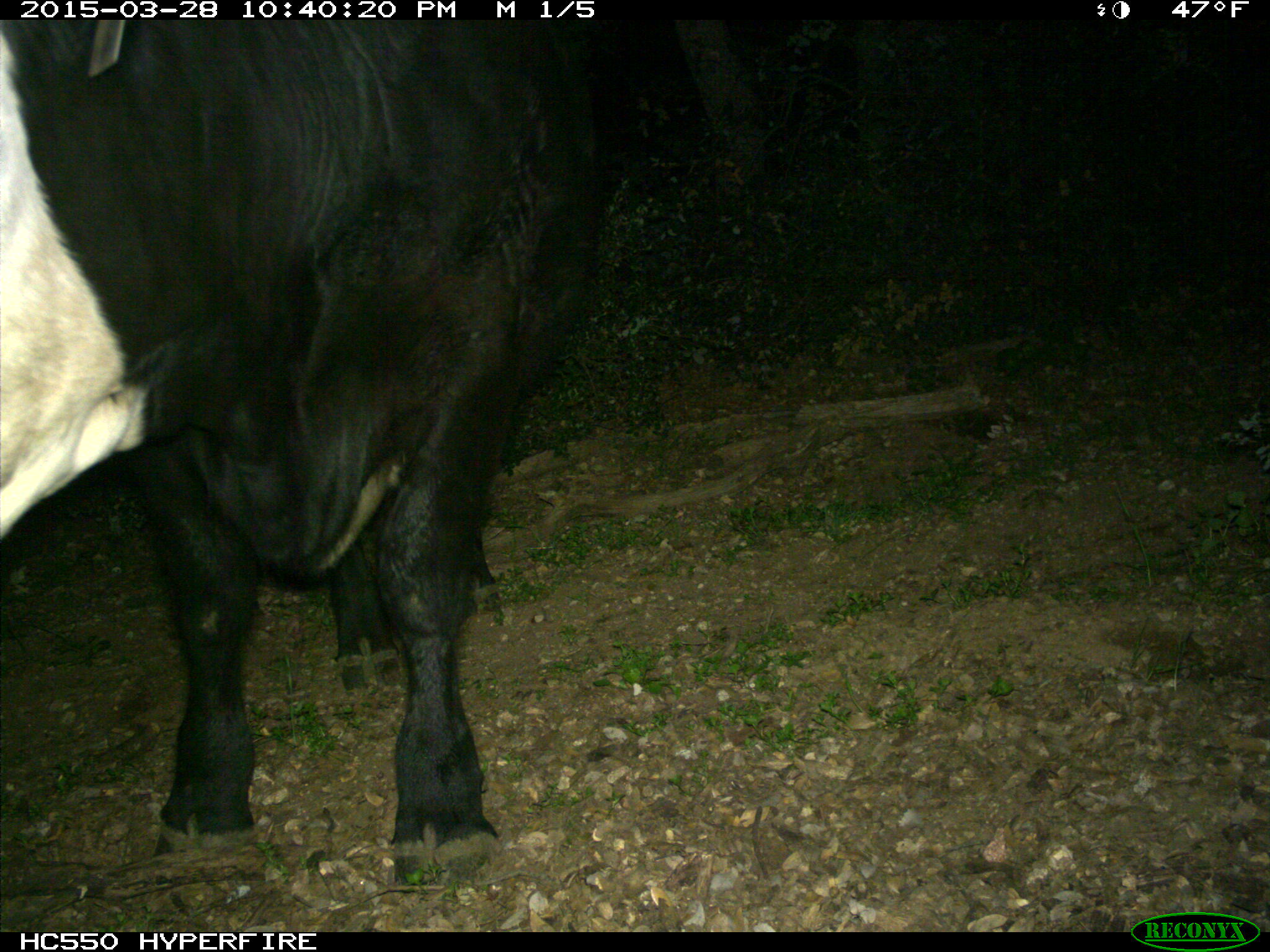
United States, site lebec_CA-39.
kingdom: Animalia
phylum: Chordata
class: Mammalia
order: Artiodactyla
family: Bovidae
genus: Bos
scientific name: Bos taurus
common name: domestic cow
Bos taurus (domestic cow).